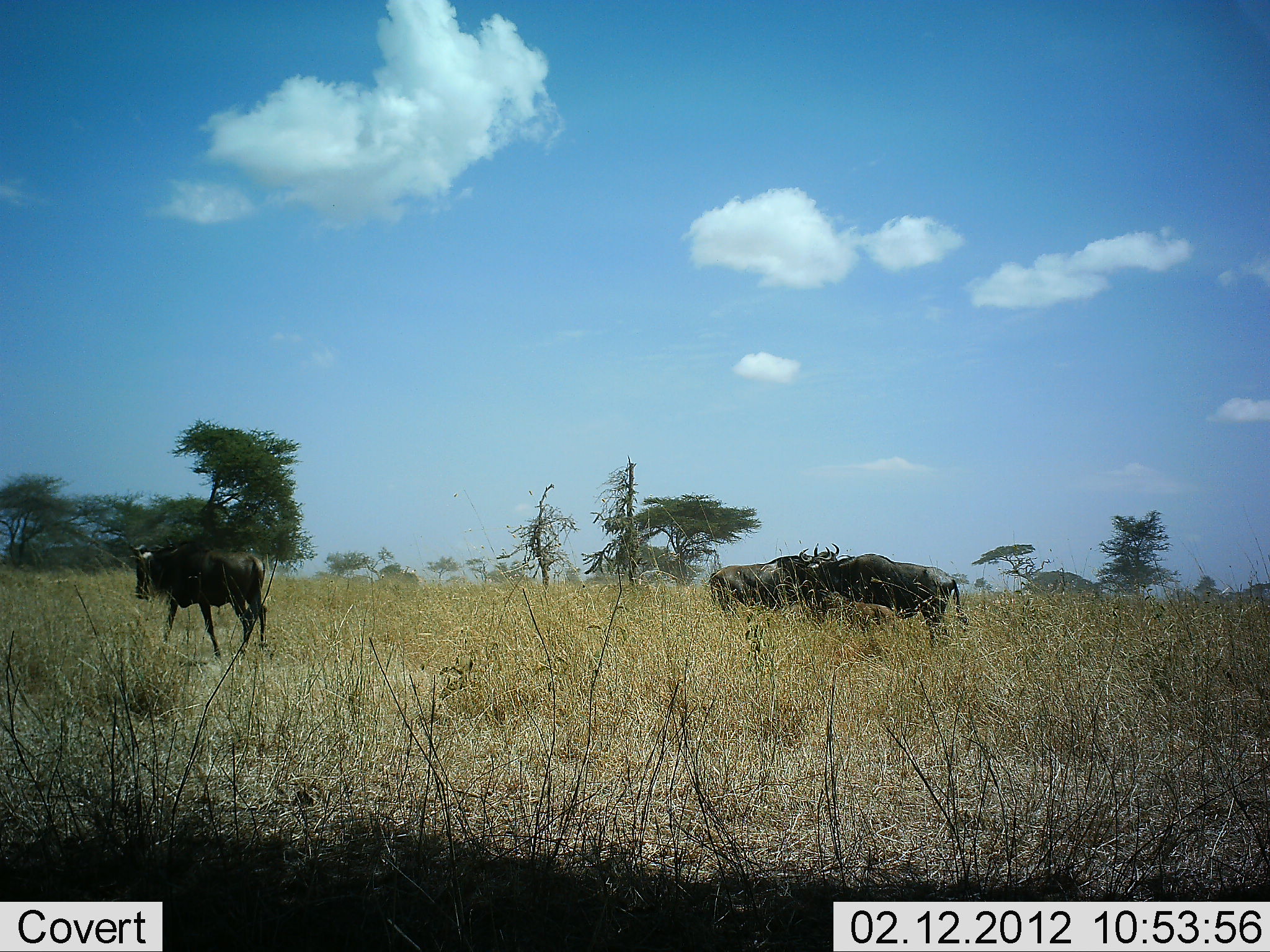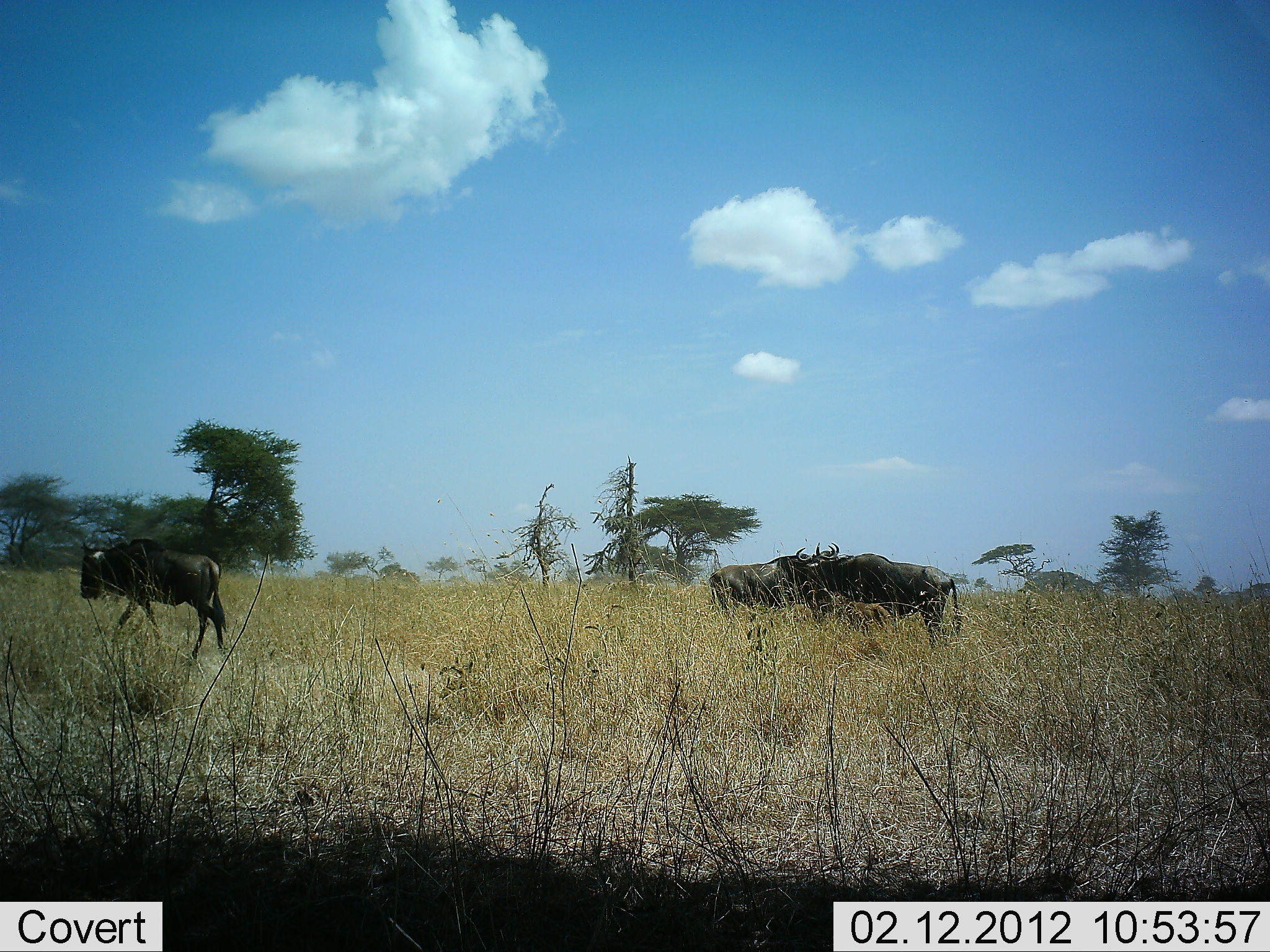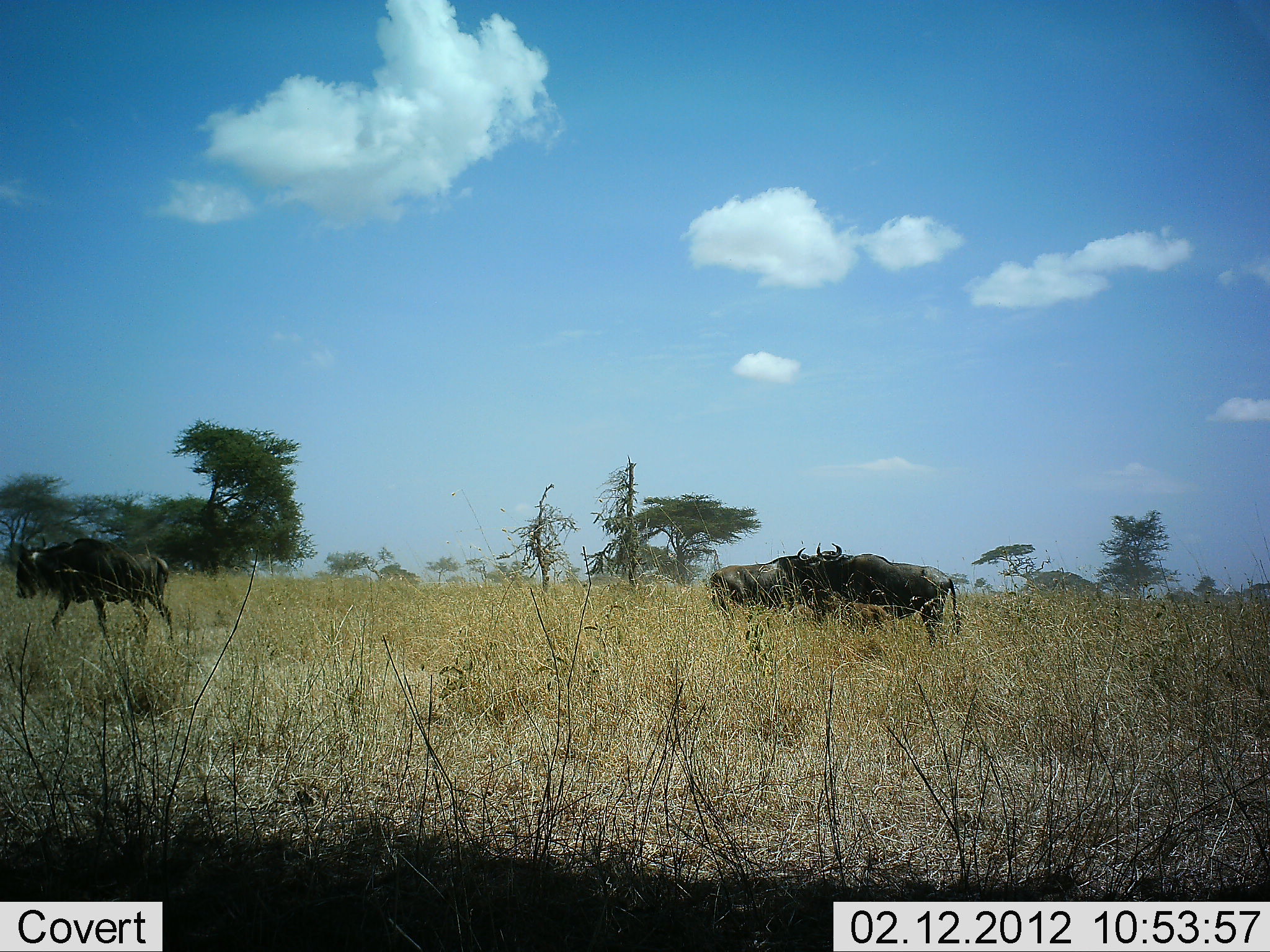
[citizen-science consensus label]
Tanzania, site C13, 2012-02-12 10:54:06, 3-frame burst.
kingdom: Animalia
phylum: Chordata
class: Mammalia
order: Artiodactyla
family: Bovidae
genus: Connochaetes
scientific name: Connochaetes taurinus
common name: blue wildebeest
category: wildebeest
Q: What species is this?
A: Wildebeest (blue wildebeest) (Connochaetes taurinus).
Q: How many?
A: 3.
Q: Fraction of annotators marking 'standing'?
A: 79%.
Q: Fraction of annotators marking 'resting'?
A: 3%.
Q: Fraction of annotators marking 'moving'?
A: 82%.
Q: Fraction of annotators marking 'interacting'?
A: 6%.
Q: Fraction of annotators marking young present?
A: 12%.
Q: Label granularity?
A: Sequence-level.